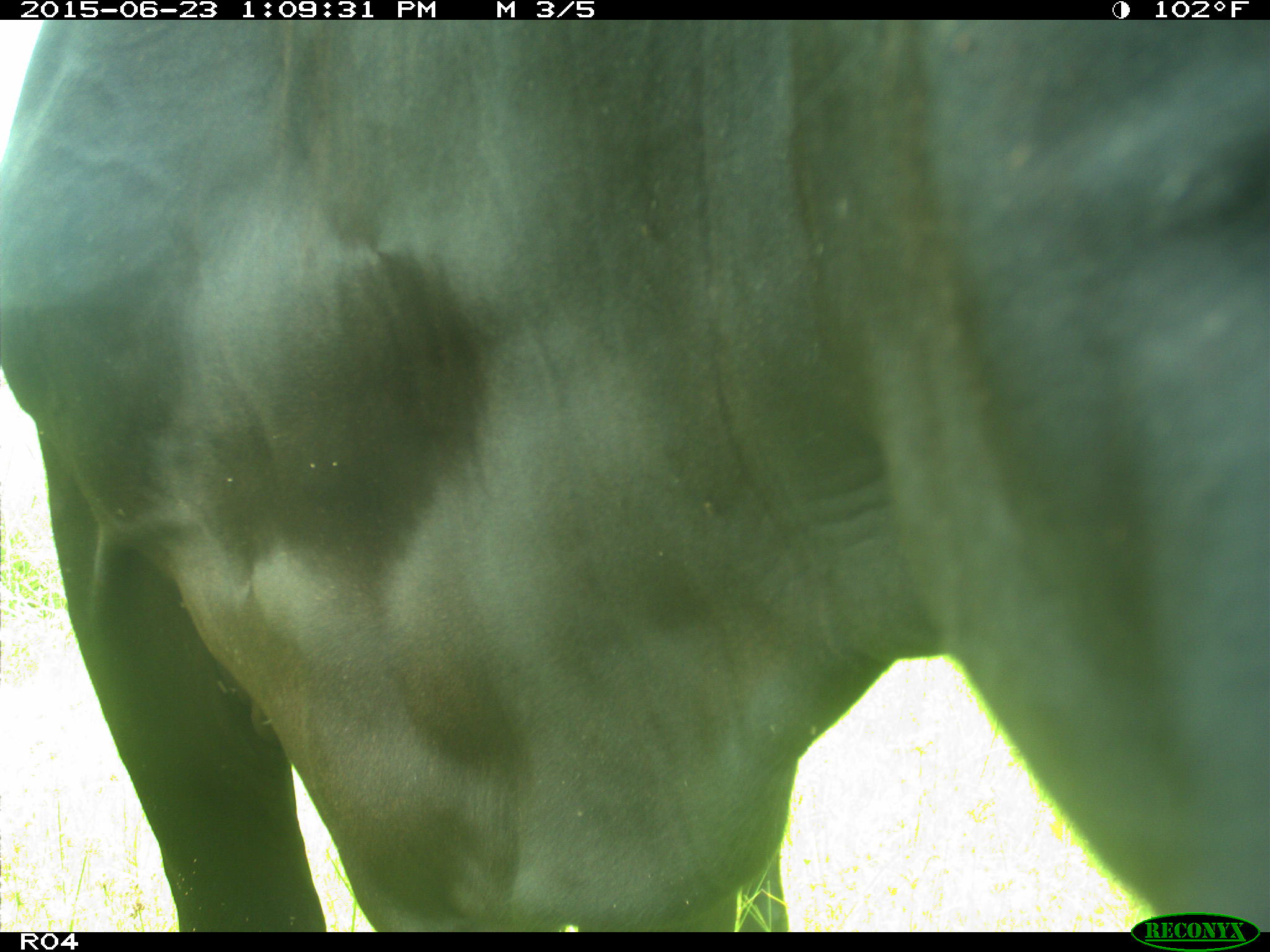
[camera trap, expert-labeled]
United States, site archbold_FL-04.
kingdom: Animalia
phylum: Chordata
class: Mammalia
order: Artiodactyla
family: Bovidae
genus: Bos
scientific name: Bos taurus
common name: domestic cow